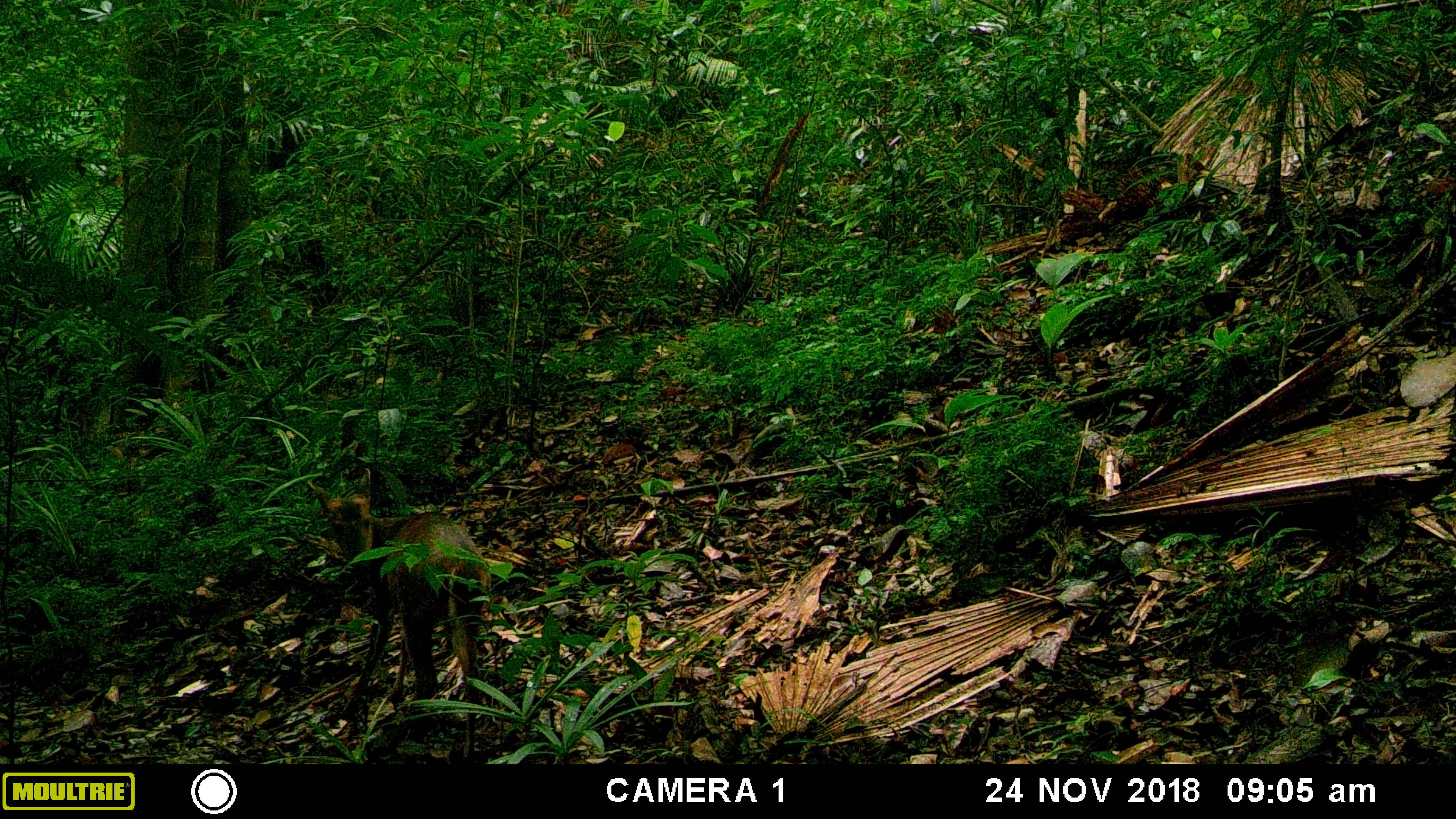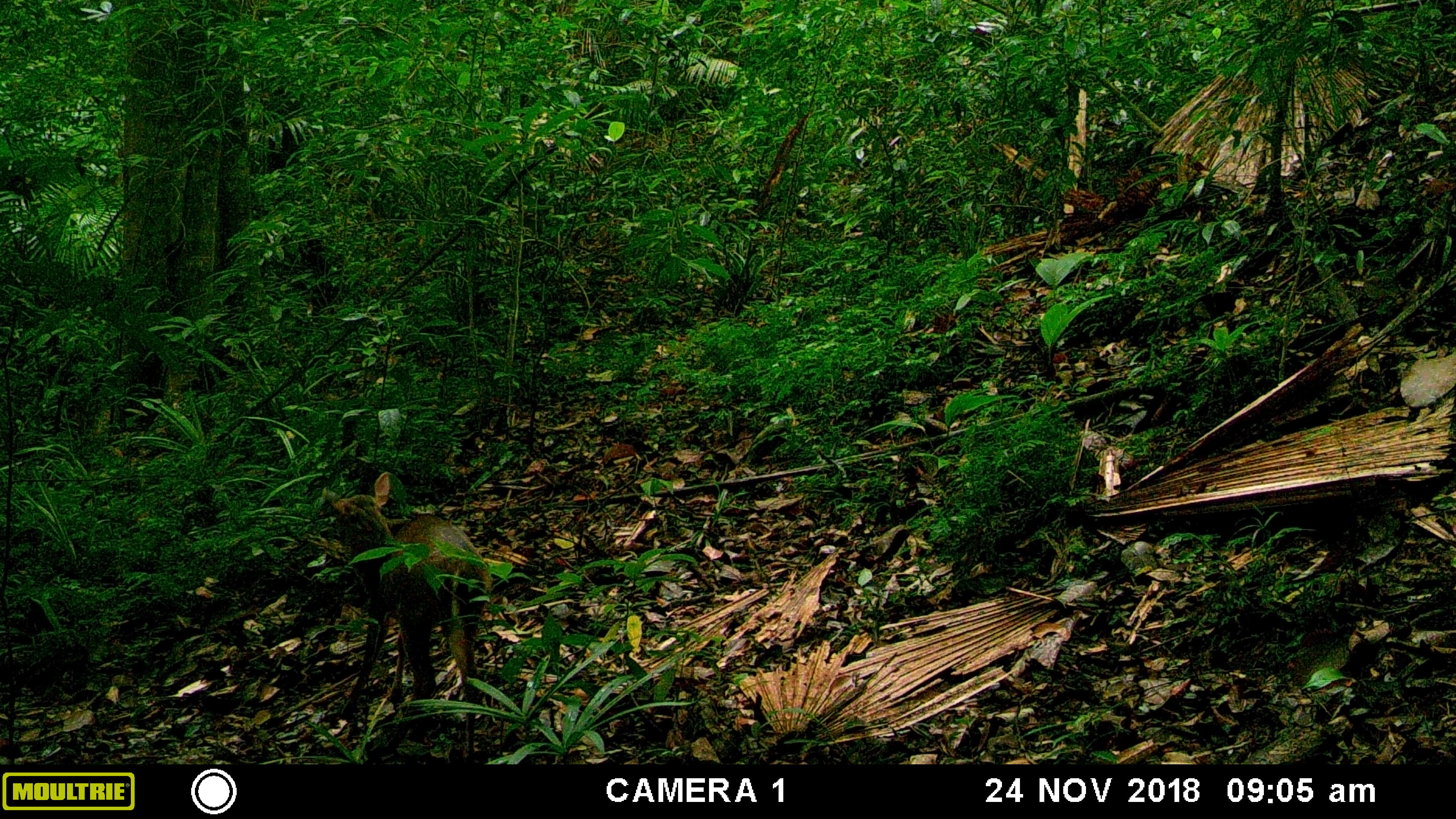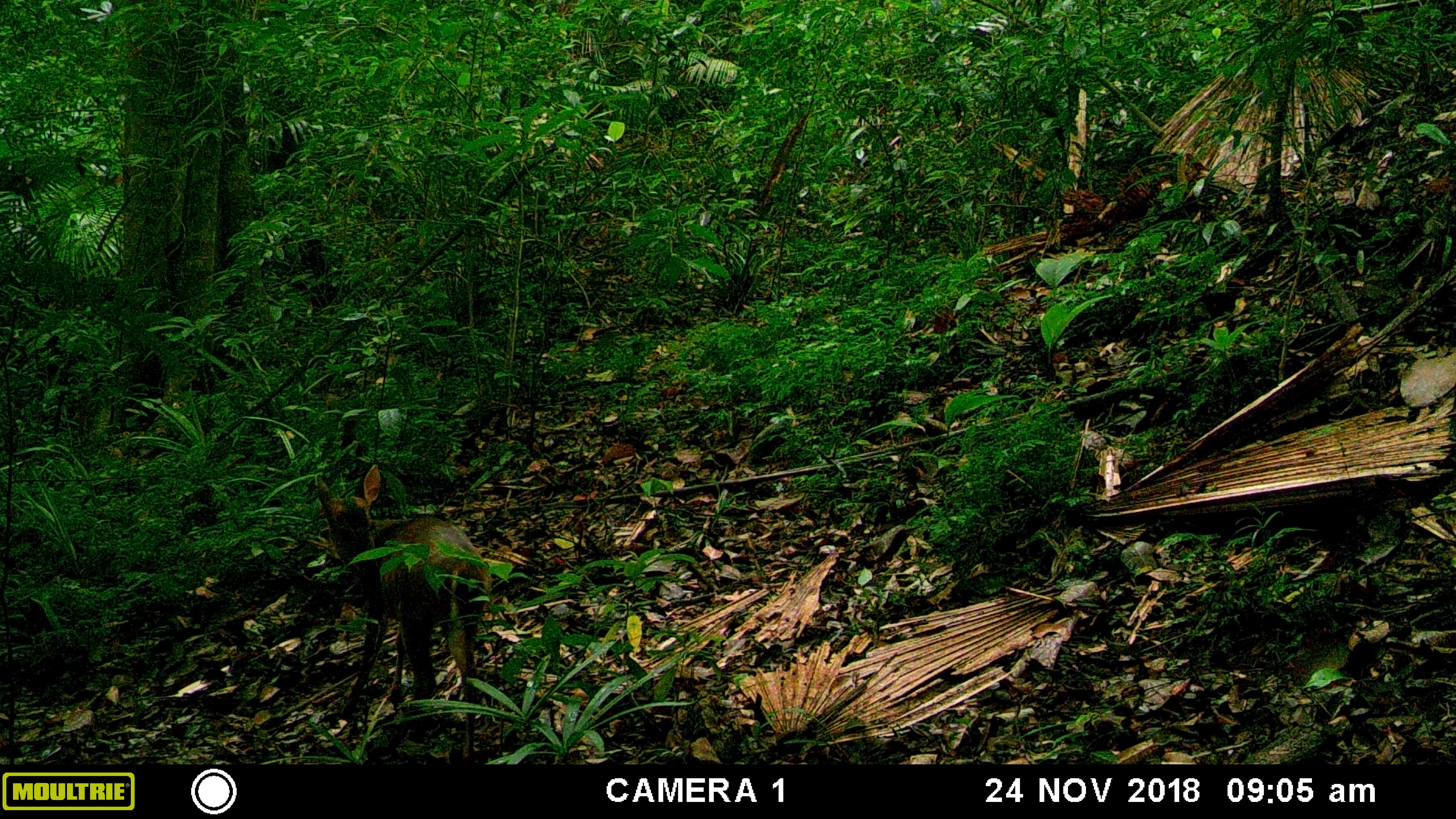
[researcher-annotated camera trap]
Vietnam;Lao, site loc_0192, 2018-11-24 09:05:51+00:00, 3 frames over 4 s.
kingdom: Animalia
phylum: Chordata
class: Mammalia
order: Artiodactyla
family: Cervidae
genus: Muntiacus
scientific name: Muntiacus vuquangensis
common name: large-antlered muntjac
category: large antlered muntjac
Large antlered muntjac (large-antlered muntjac) (Muntiacus vuquangensis). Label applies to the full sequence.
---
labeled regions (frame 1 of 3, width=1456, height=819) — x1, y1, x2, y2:
large antlered muntjac: 304, 467, 492, 764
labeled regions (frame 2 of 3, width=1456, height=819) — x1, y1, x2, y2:
large antlered muntjac: 322, 469, 492, 764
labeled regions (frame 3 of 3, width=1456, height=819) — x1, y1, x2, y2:
large antlered muntjac: 311, 462, 492, 764